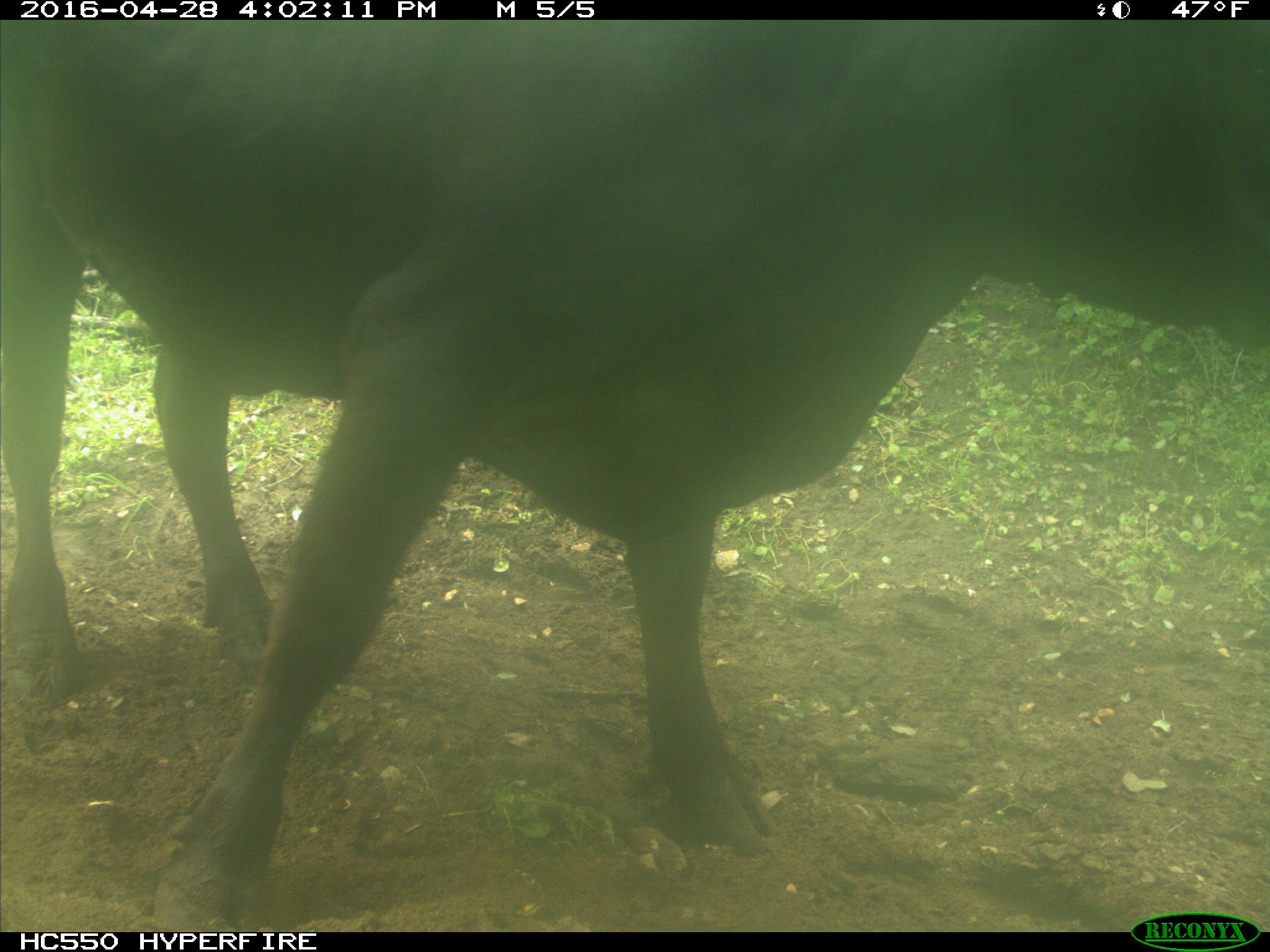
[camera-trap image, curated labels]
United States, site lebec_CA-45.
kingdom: Animalia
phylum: Chordata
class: Mammalia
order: Artiodactyla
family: Bovidae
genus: Bos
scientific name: Bos taurus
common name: domestic cow